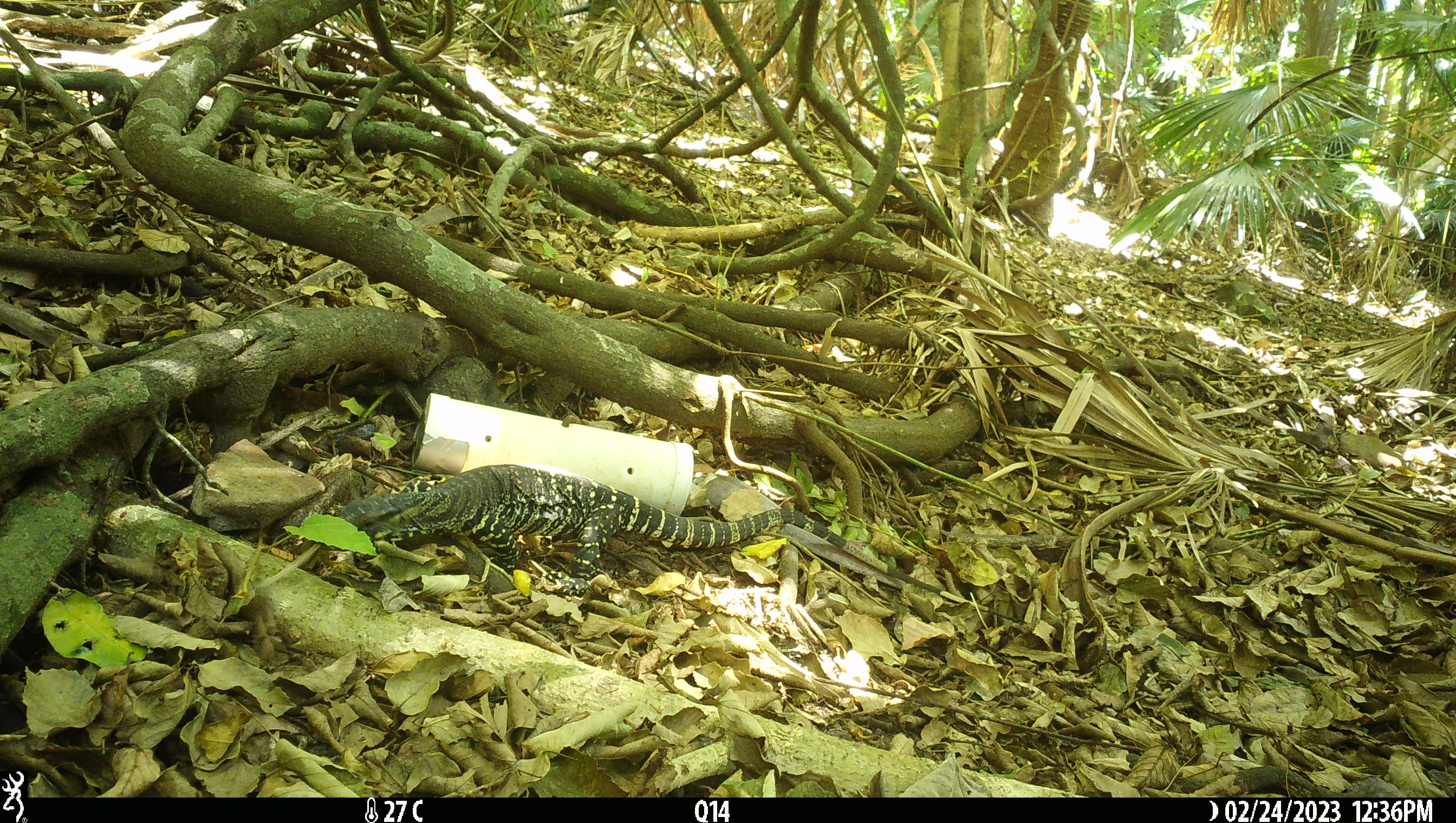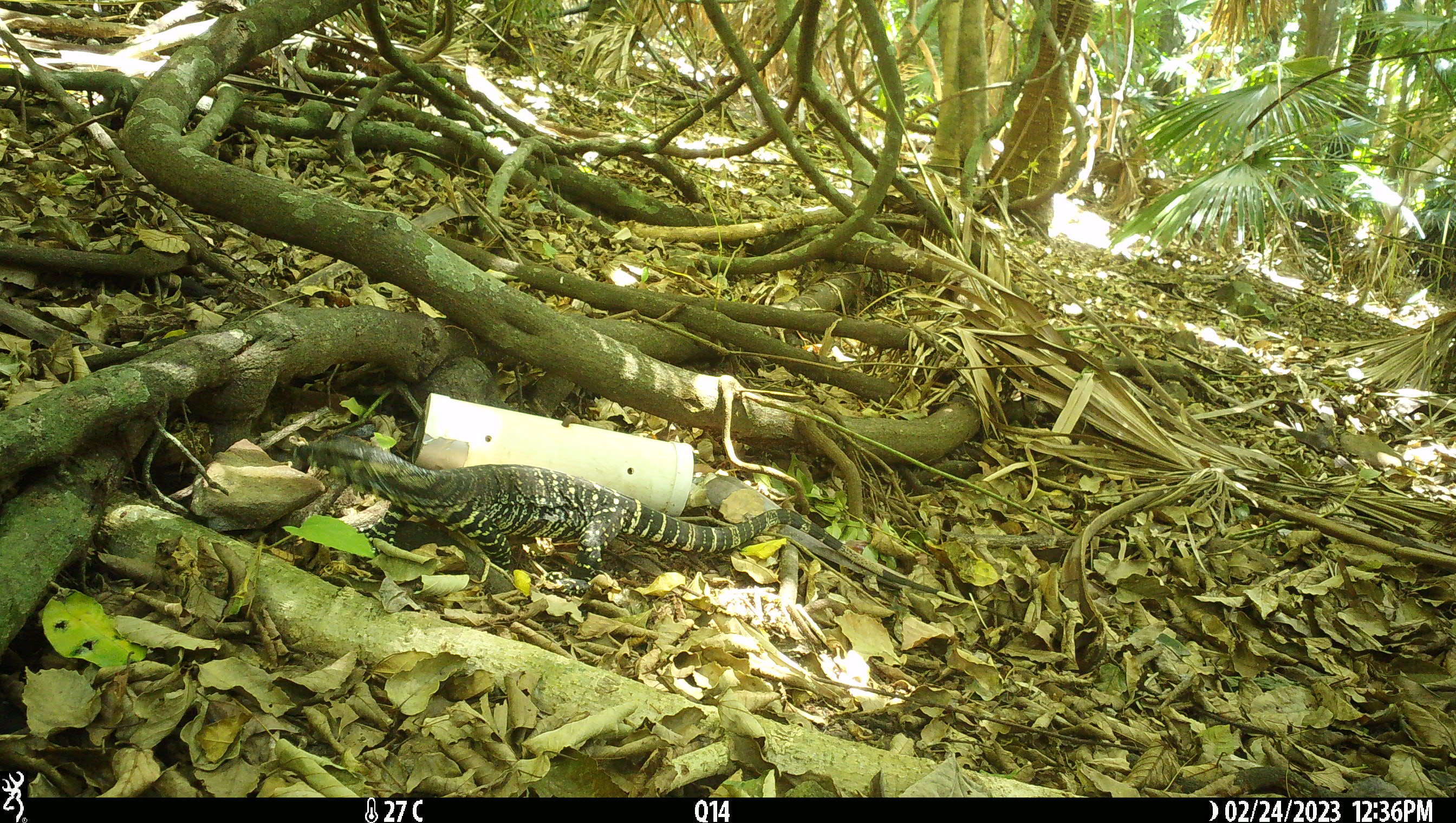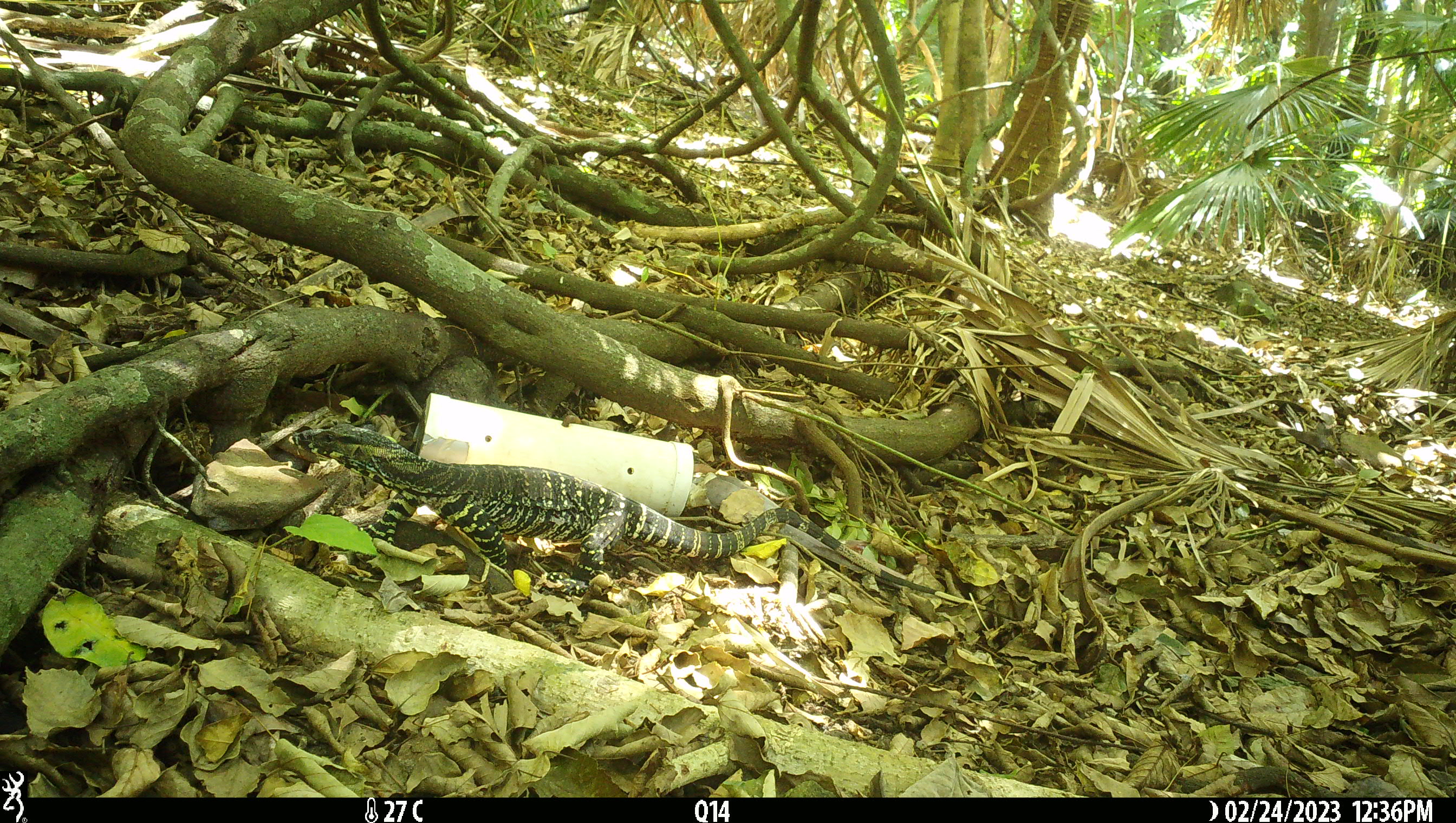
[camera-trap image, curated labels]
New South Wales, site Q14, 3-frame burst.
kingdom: Animalia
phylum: Chordata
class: Reptilia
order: Squamata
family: Varanidae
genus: Varanus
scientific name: Varanus varius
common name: lace monitor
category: goanna